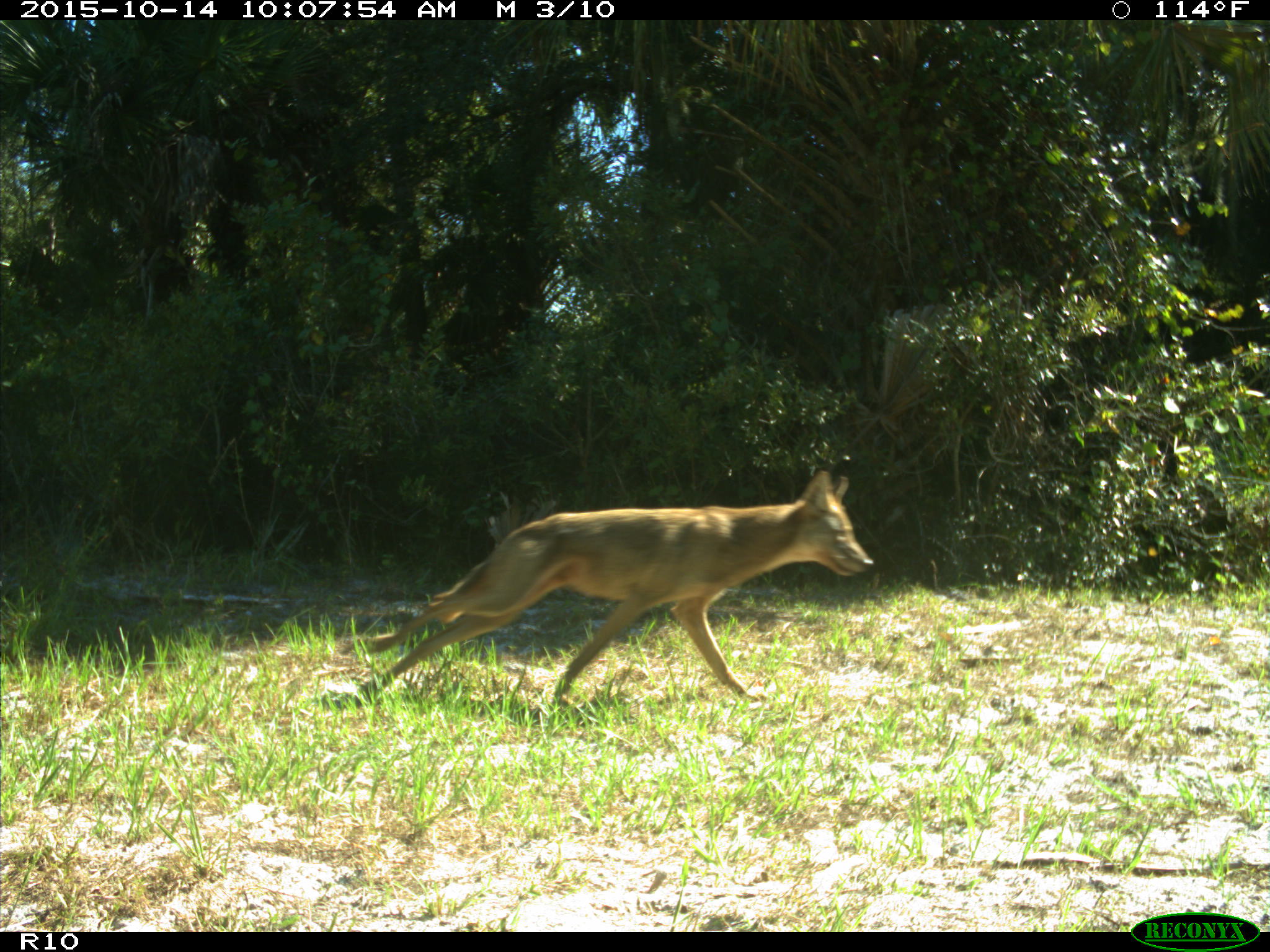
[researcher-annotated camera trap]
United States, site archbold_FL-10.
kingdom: Animalia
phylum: Chordata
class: Mammalia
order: Carnivora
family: Canidae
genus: Canis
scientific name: Canis latrans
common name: coyote